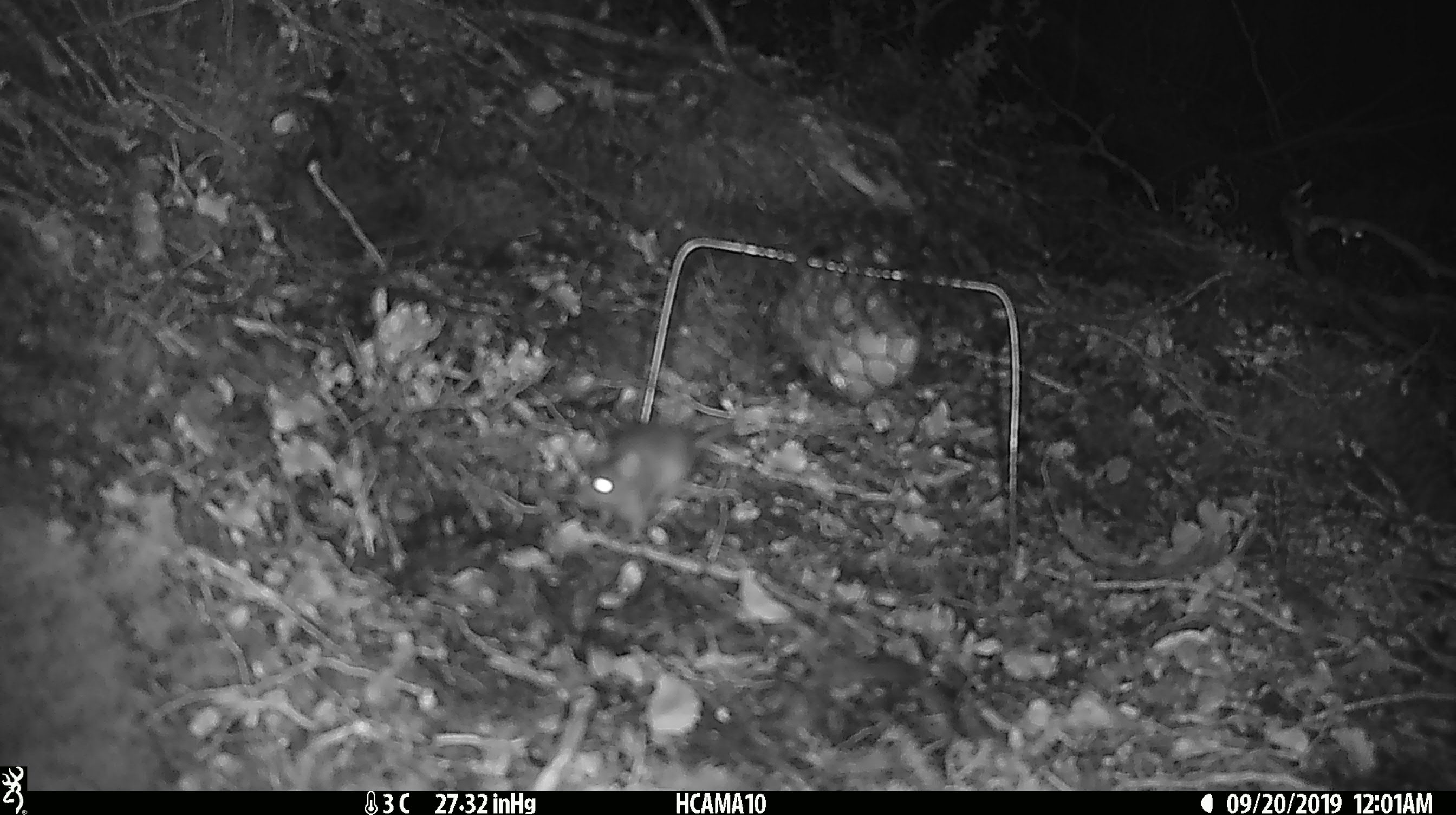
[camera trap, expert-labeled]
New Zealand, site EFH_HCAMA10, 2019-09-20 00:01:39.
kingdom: Animalia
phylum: Chordata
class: Mammalia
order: Rodentia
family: Muridae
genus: Mus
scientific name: Mus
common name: mouse